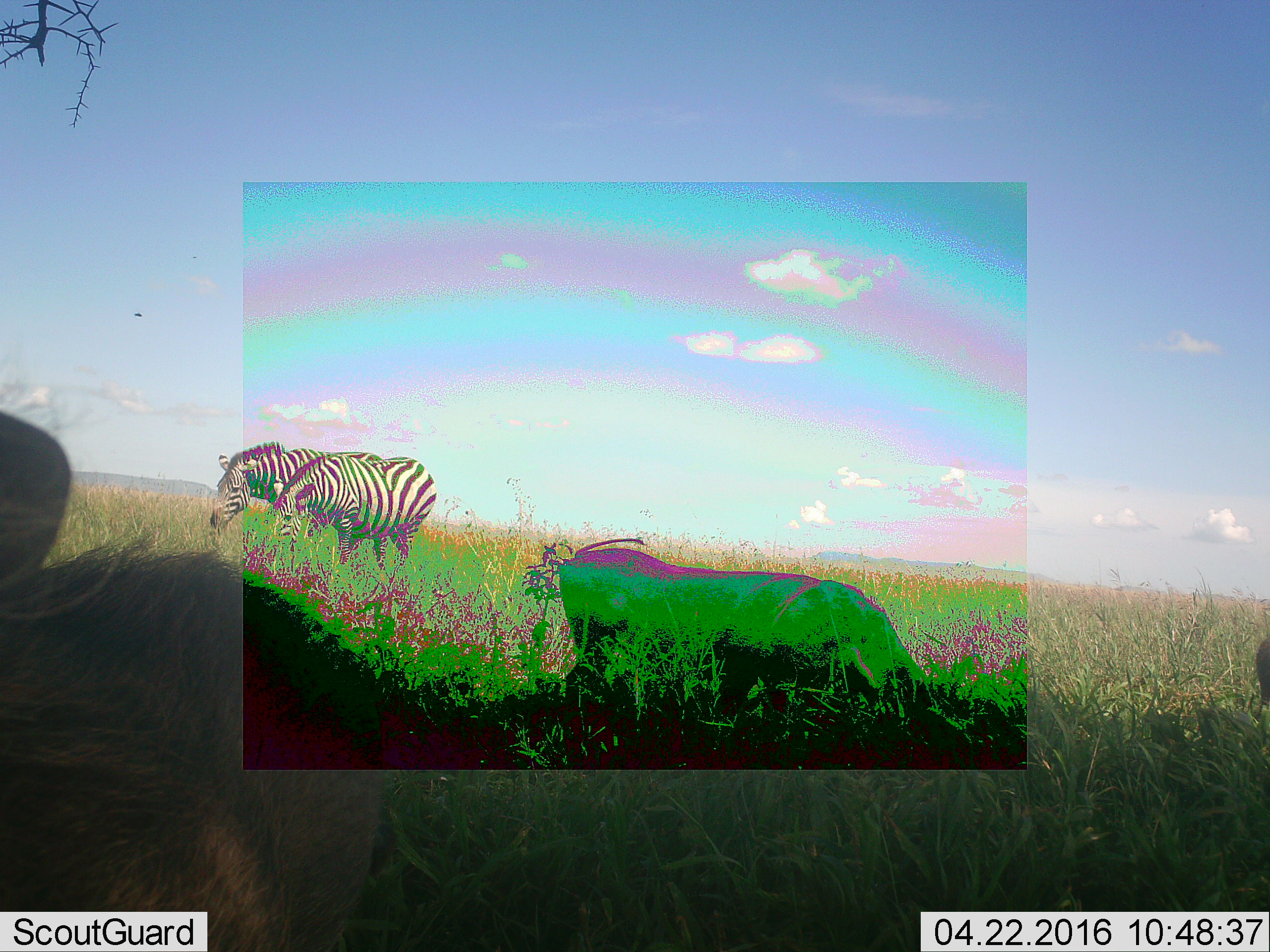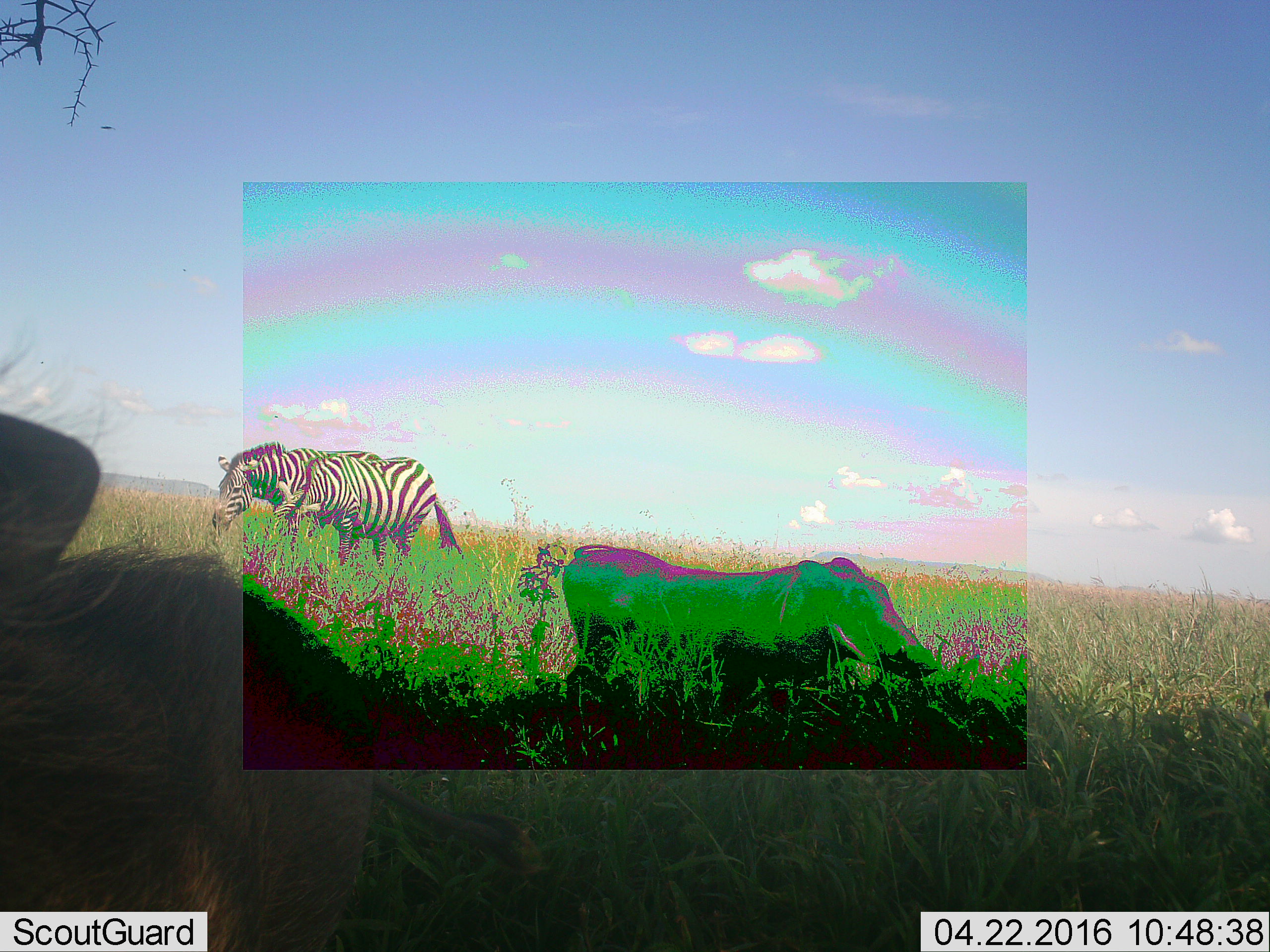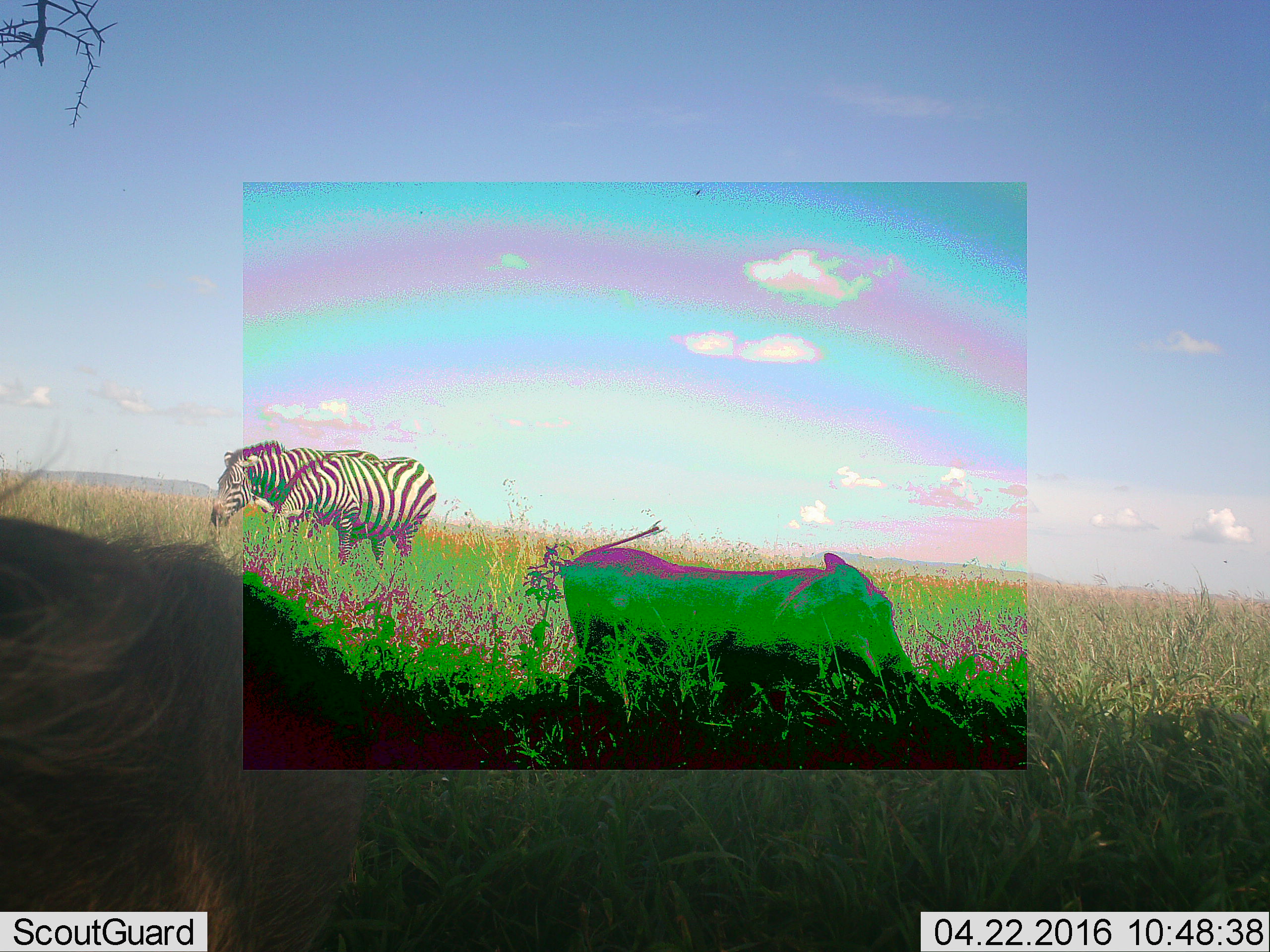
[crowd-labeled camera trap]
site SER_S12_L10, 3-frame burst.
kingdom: Animalia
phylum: Chordata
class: Mammalia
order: Perissodactyla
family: Equidae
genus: Equus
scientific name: Equus quagga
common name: plains zebra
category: zebraplains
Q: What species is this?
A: Zebraplains (plains zebra) (Equus quagga).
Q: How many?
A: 2.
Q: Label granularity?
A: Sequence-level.